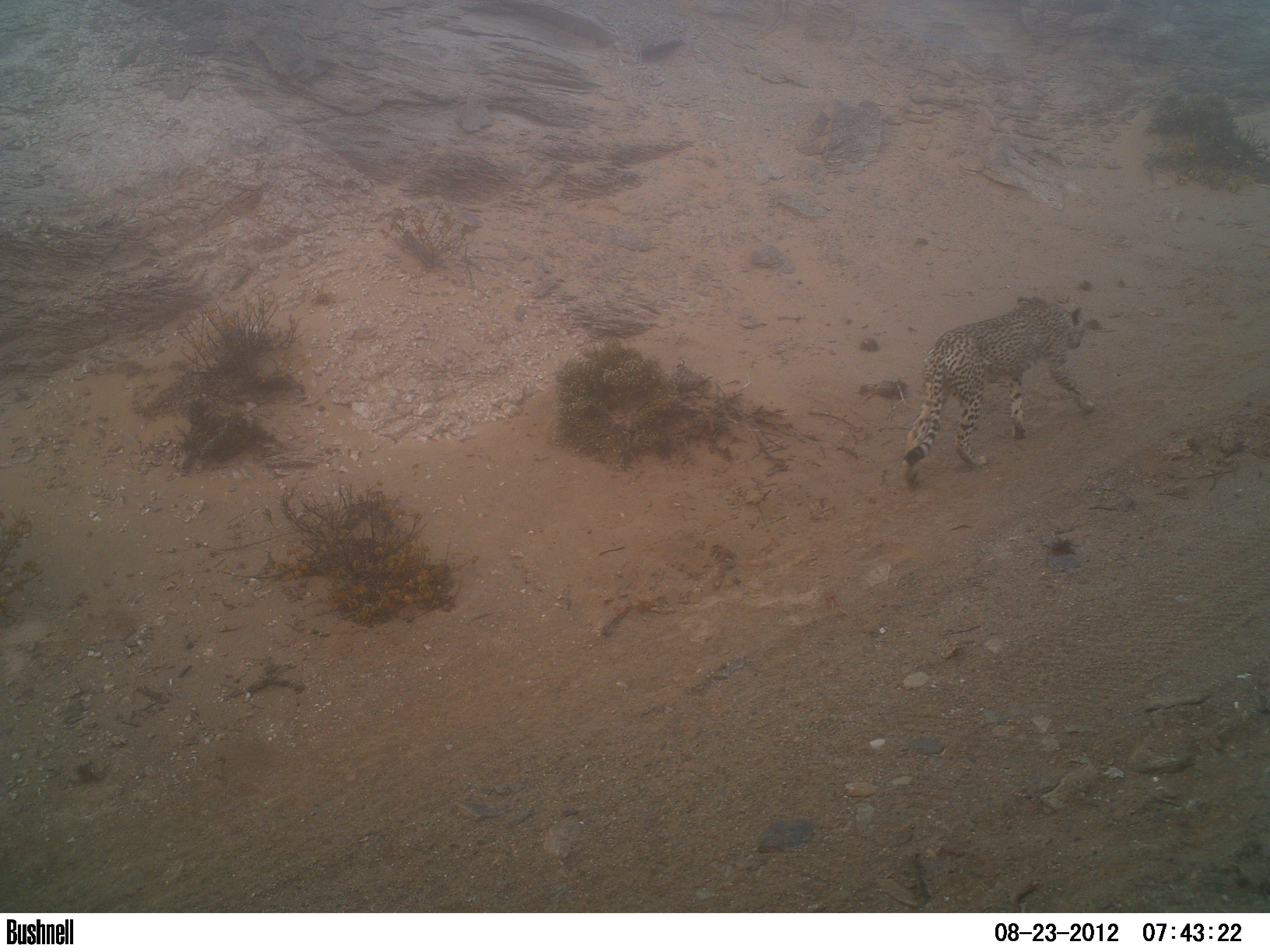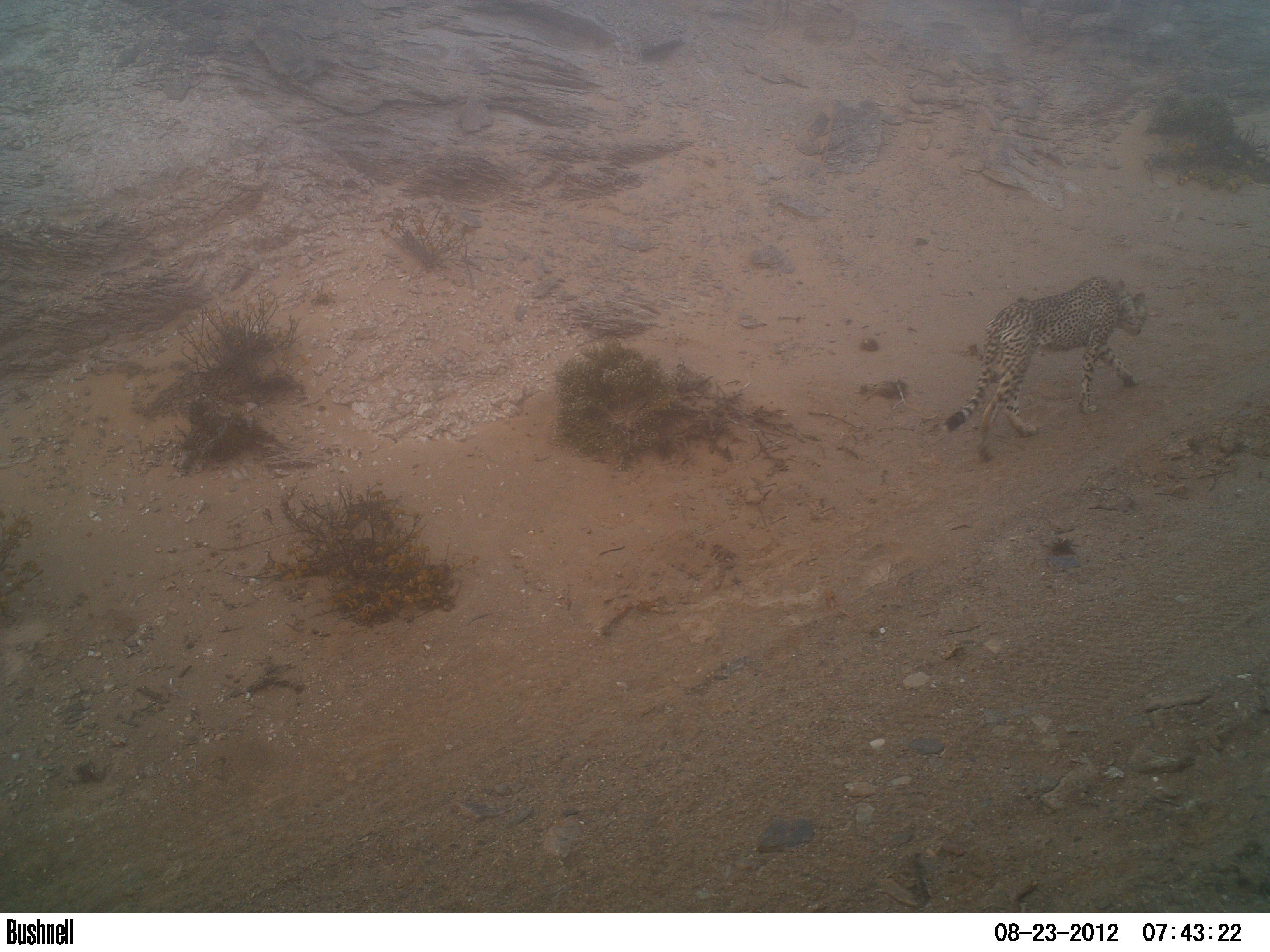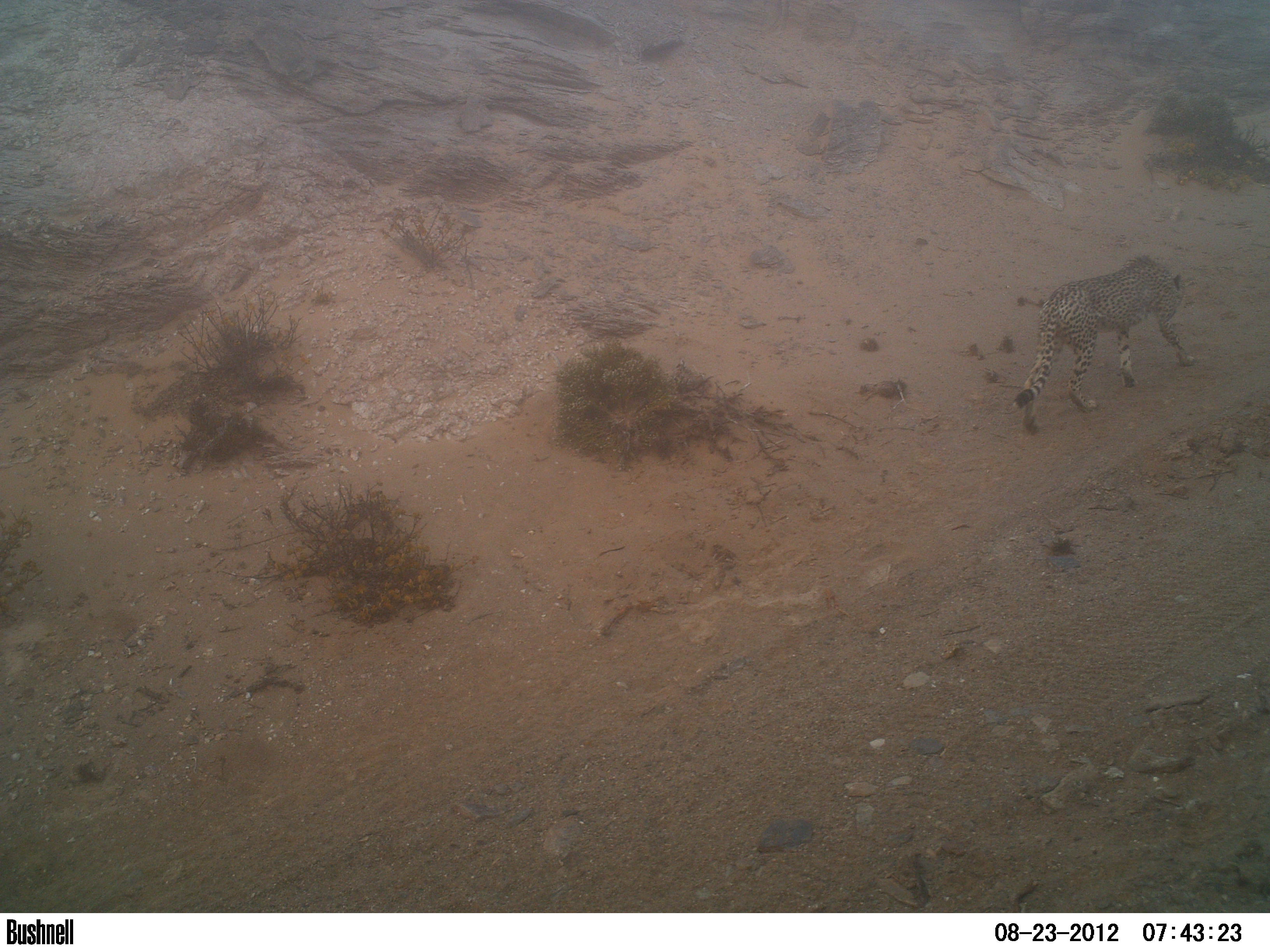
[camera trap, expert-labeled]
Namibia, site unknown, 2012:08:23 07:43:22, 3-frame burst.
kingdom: Animalia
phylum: Chordata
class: Mammalia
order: Carnivora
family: Felidae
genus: Acinonyx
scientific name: Acinonyx jubatus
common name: cheetah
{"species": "Acinonyx jubatus (cheetah)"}